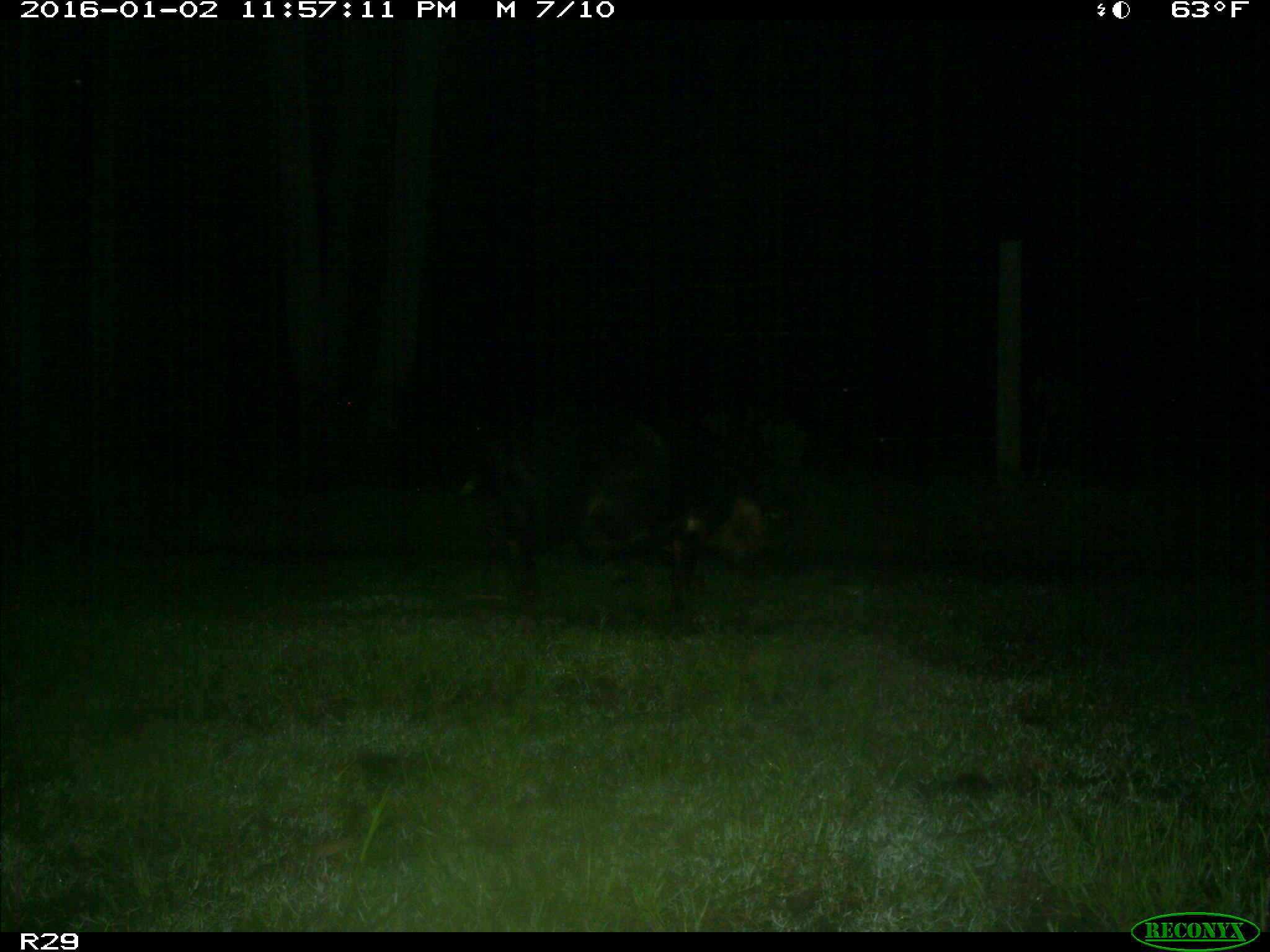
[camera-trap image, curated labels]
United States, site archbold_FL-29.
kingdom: Animalia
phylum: Chordata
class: Mammalia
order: Artiodactyla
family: Suidae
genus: Sus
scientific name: Sus scrofa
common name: wild boar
Sus scrofa (wild boar).